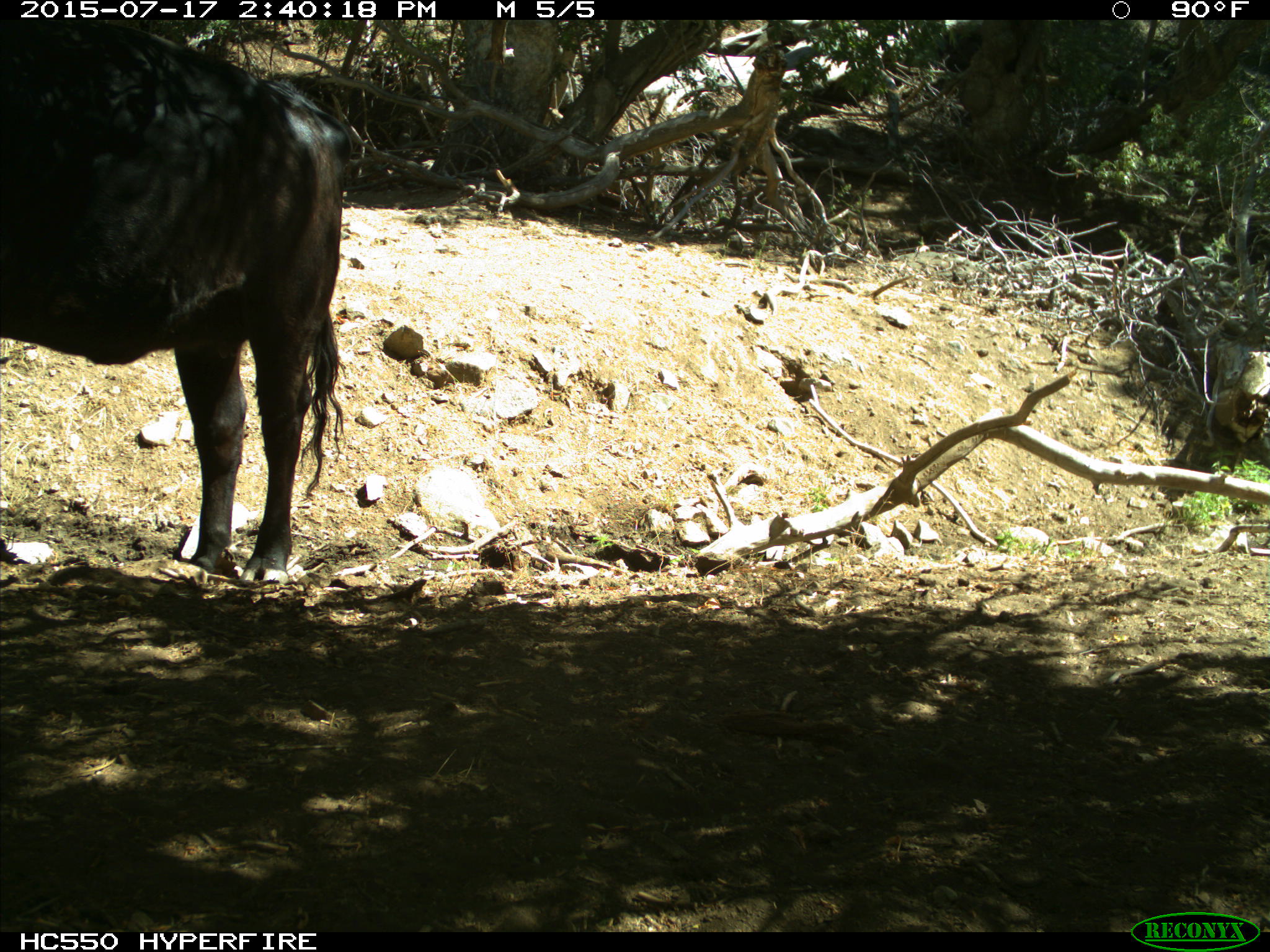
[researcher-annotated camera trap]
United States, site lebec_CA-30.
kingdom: Animalia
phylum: Chordata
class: Mammalia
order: Artiodactyla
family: Bovidae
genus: Bos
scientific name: Bos taurus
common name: domestic cow